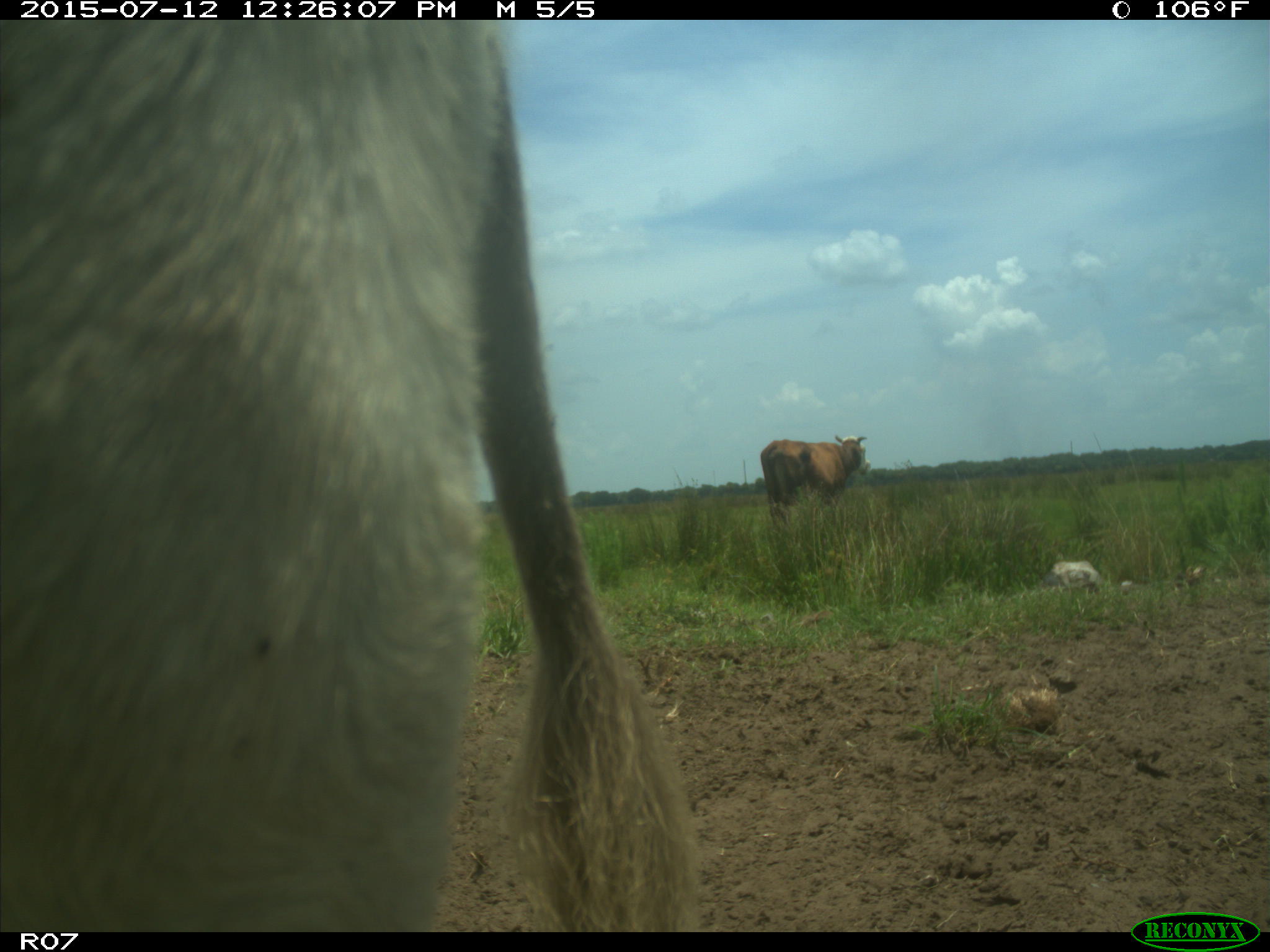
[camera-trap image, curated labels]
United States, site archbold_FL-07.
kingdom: Animalia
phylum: Chordata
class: Mammalia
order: Artiodactyla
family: Bovidae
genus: Bos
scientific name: Bos taurus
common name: domestic cow